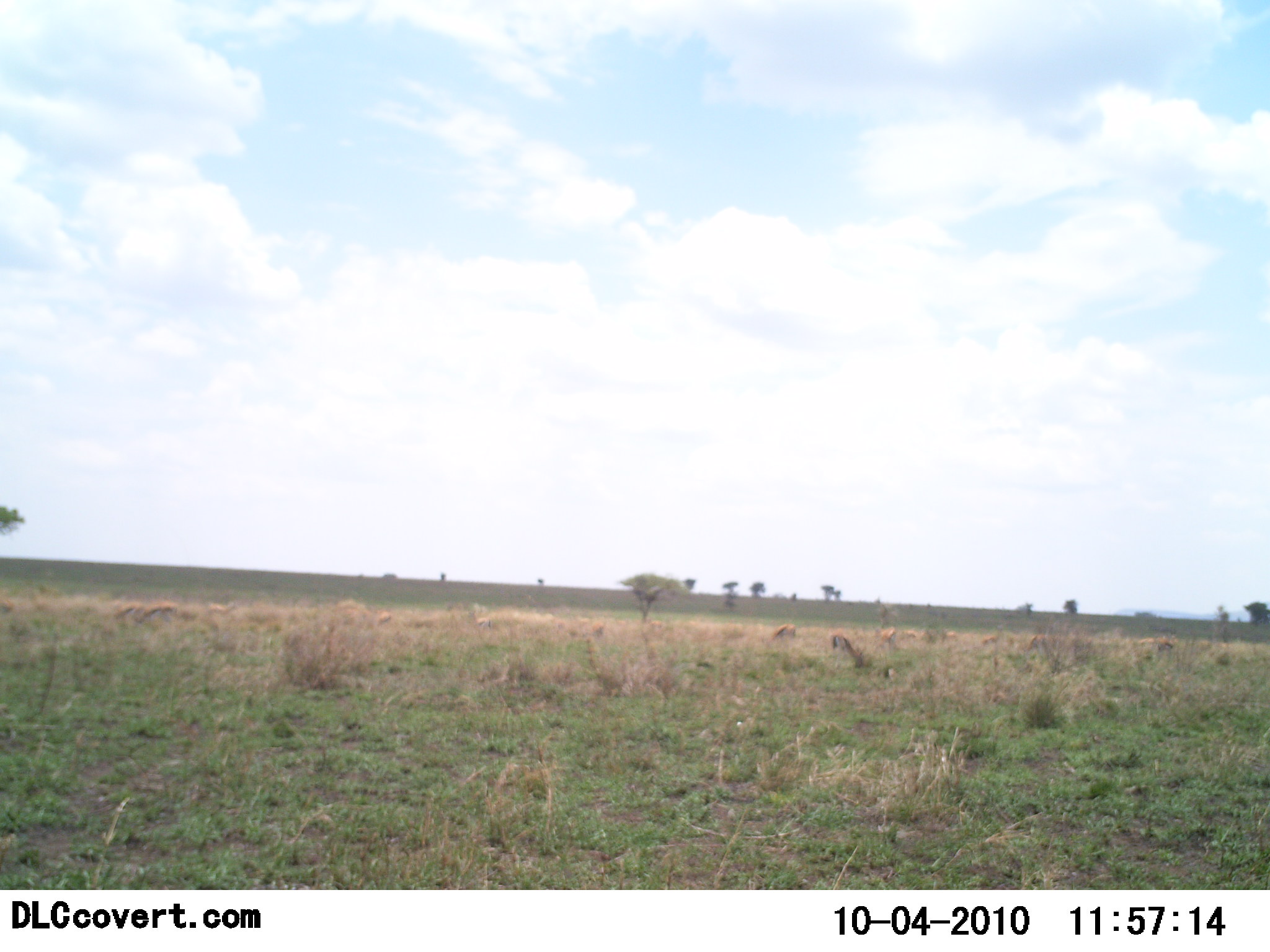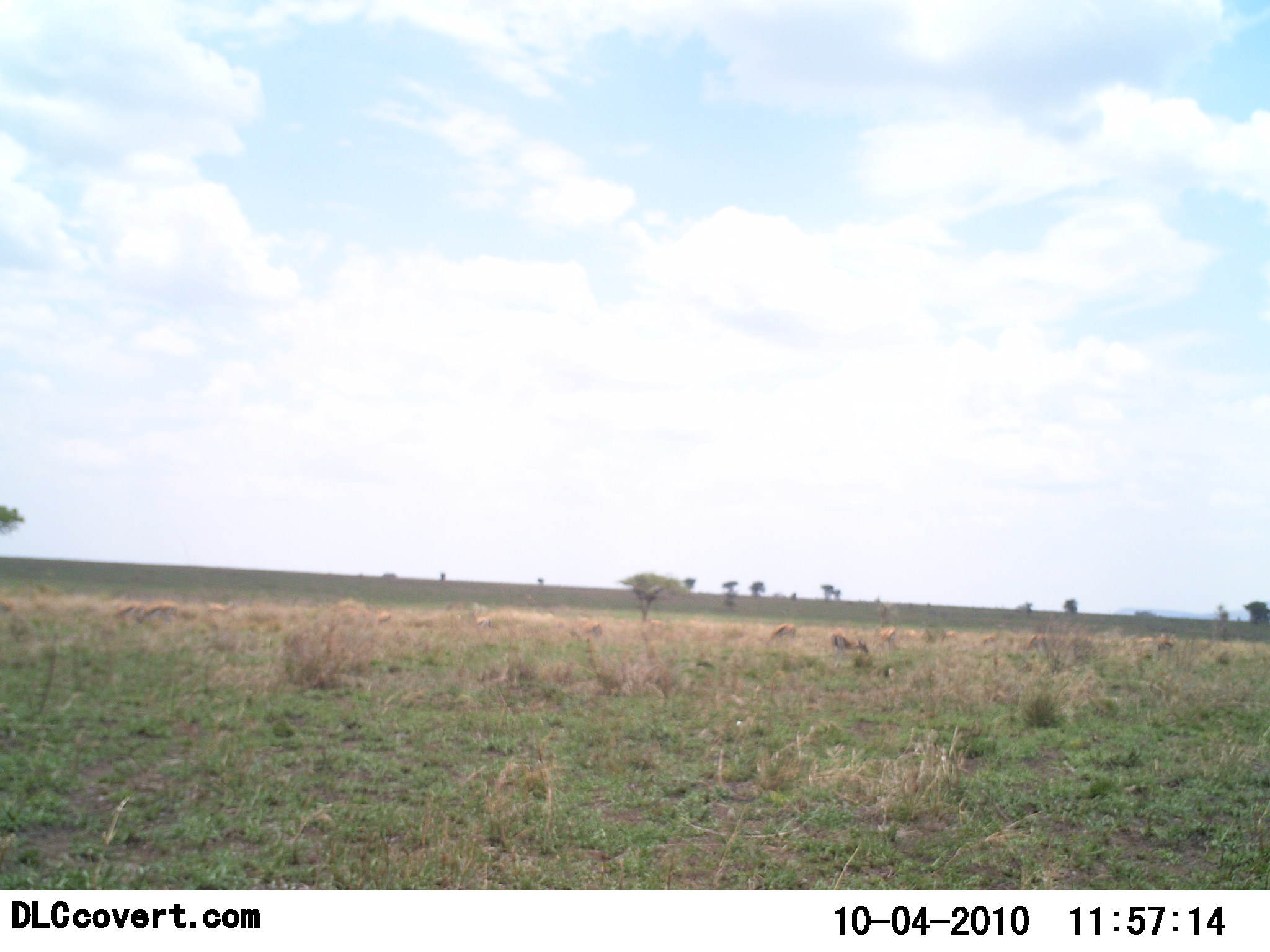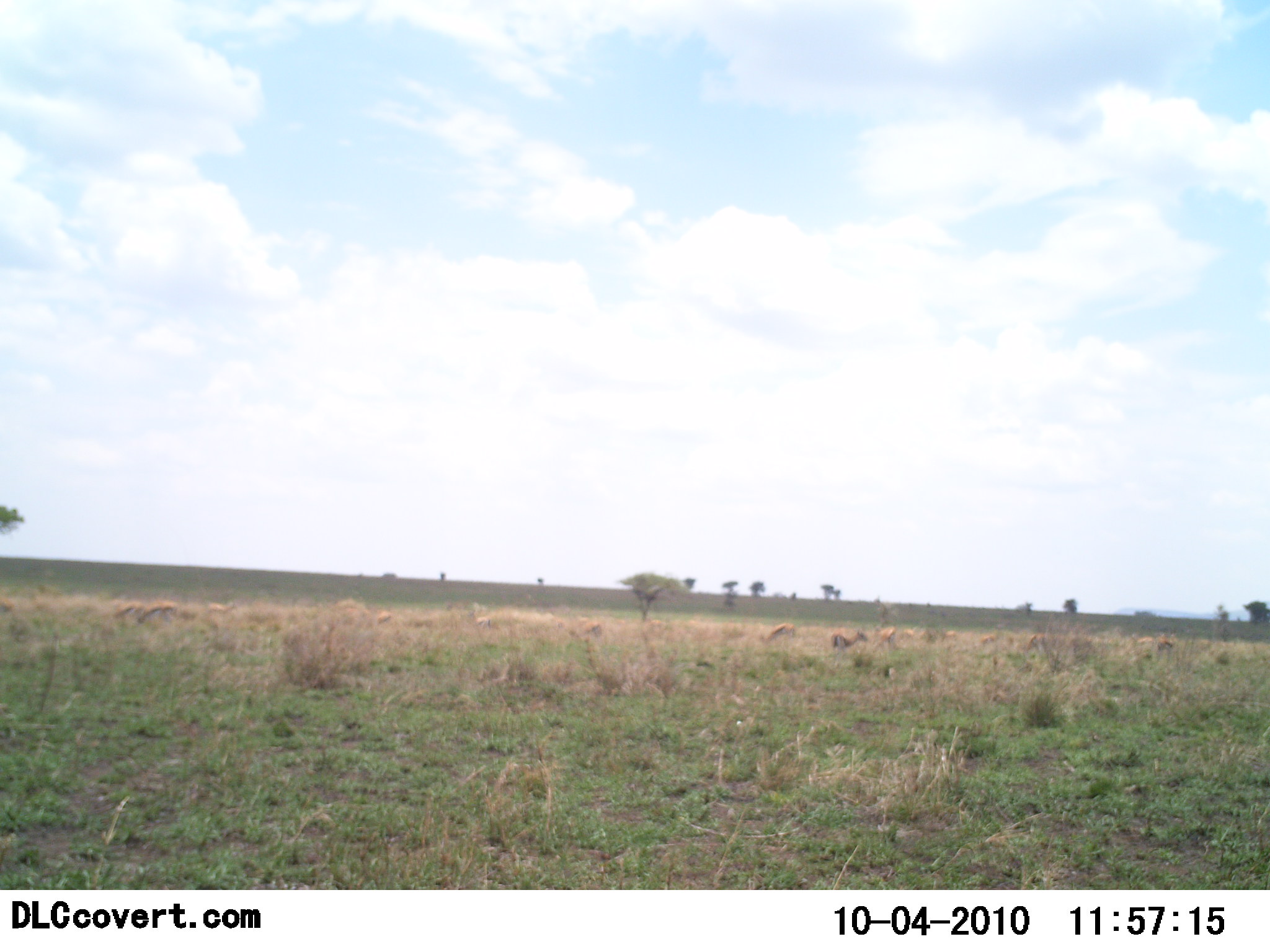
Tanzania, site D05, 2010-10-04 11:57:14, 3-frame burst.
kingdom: Animalia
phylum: Chordata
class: Mammalia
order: Artiodactyla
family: Bovidae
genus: Eudorcas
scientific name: Eudorcas thomsonii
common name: thomson's gazelle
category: gazellethomsons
Gazellethomsons (thomson's gazelle) (Eudorcas thomsonii), count 9. Behavior (volunteer vote fractions): standing 29%, resting 0%, moving 0%, interacting 0%. Young present (vote fraction): 0%. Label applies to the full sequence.